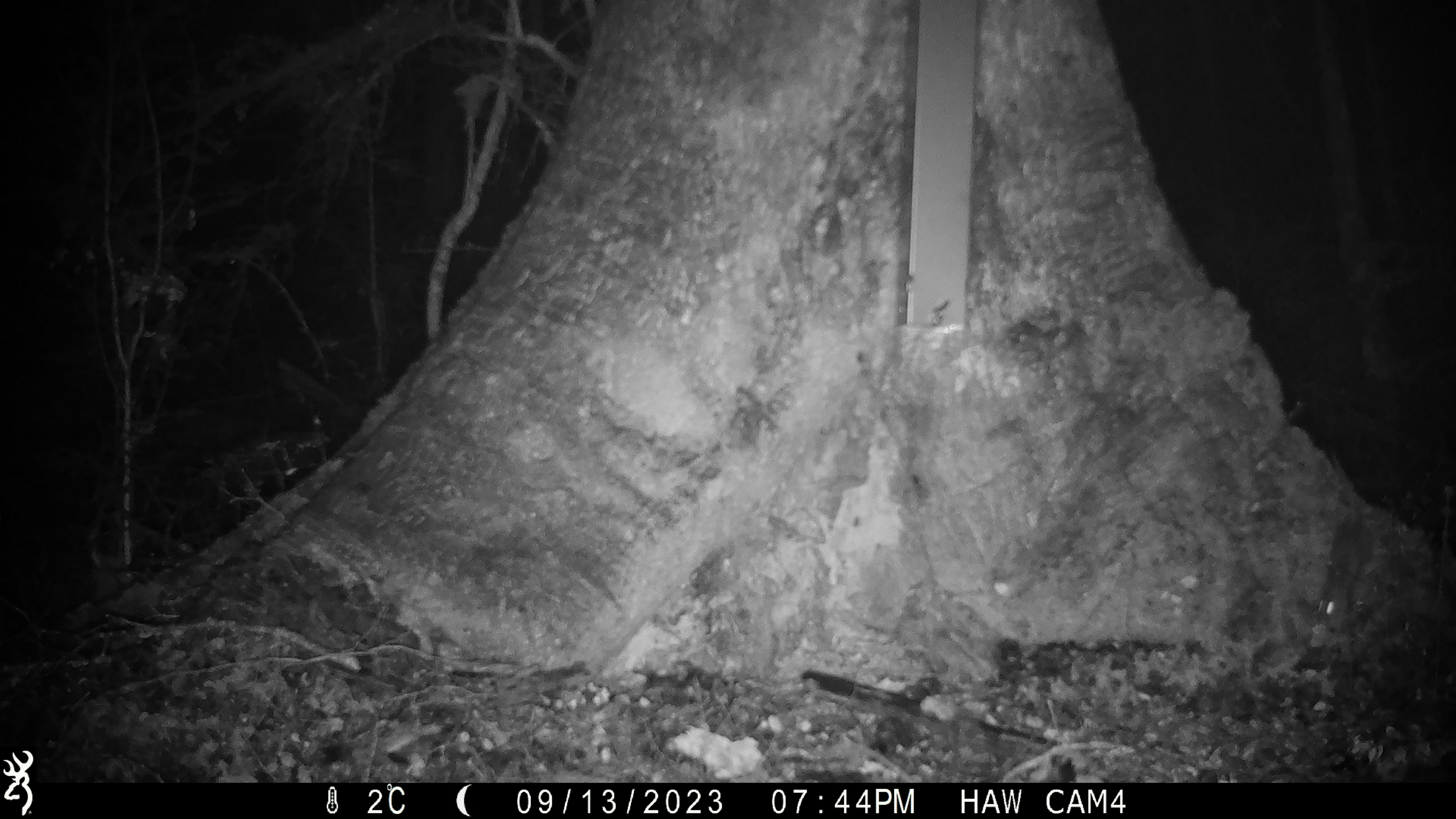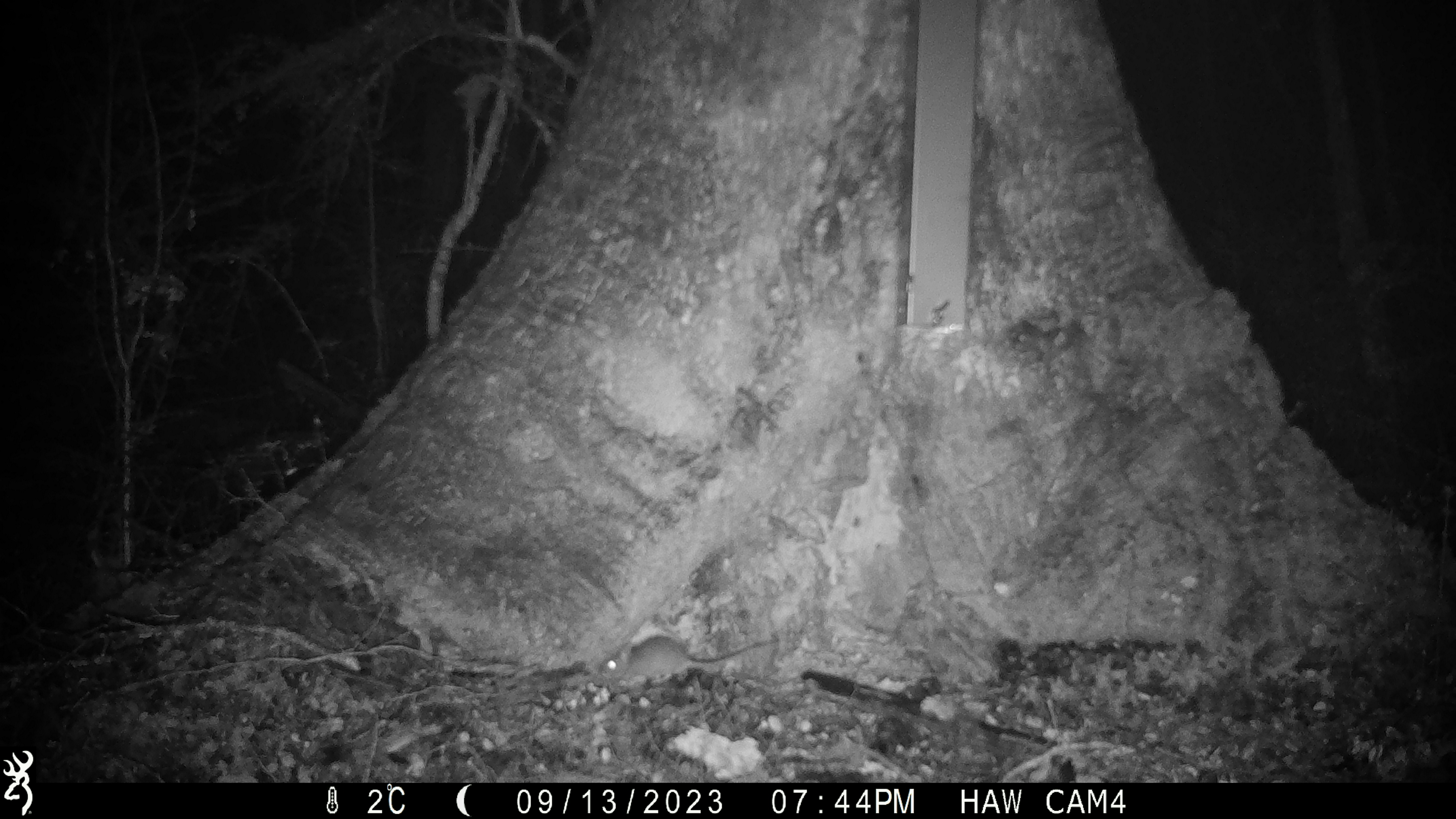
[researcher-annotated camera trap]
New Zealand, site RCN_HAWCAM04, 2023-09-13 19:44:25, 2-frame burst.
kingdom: Animalia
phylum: Chordata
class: Mammalia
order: Rodentia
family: Muridae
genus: Mus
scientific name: Mus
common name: mouse